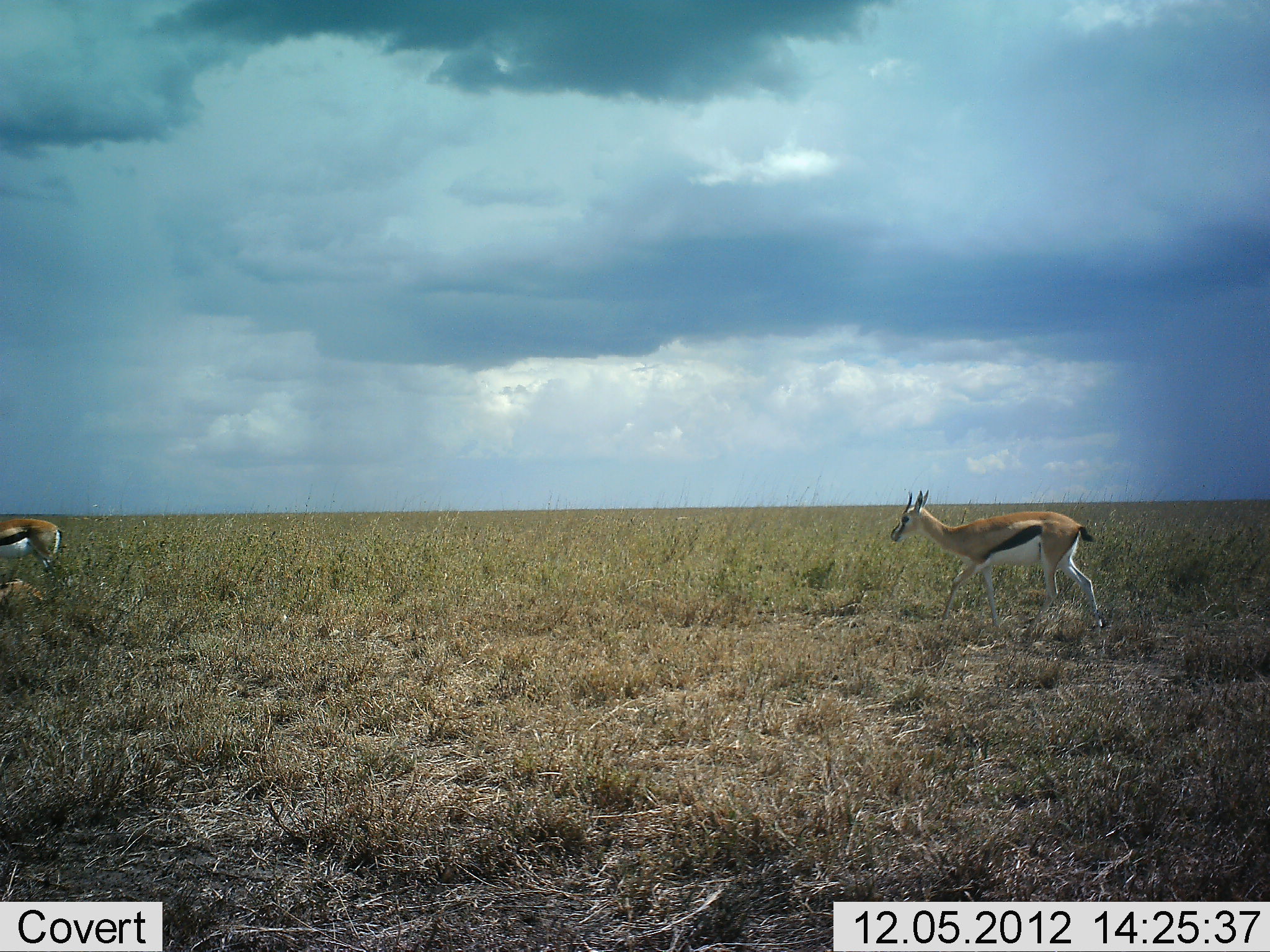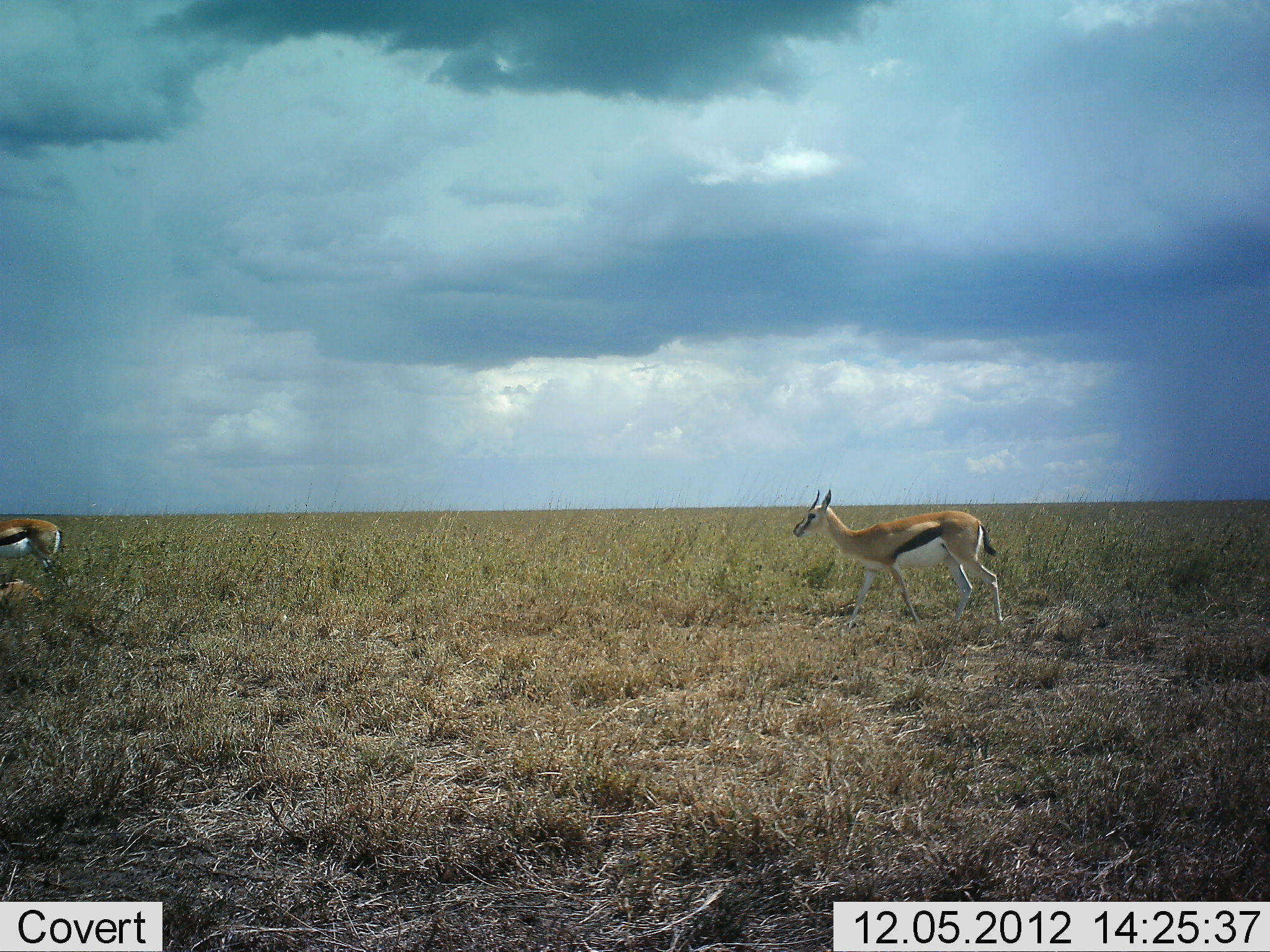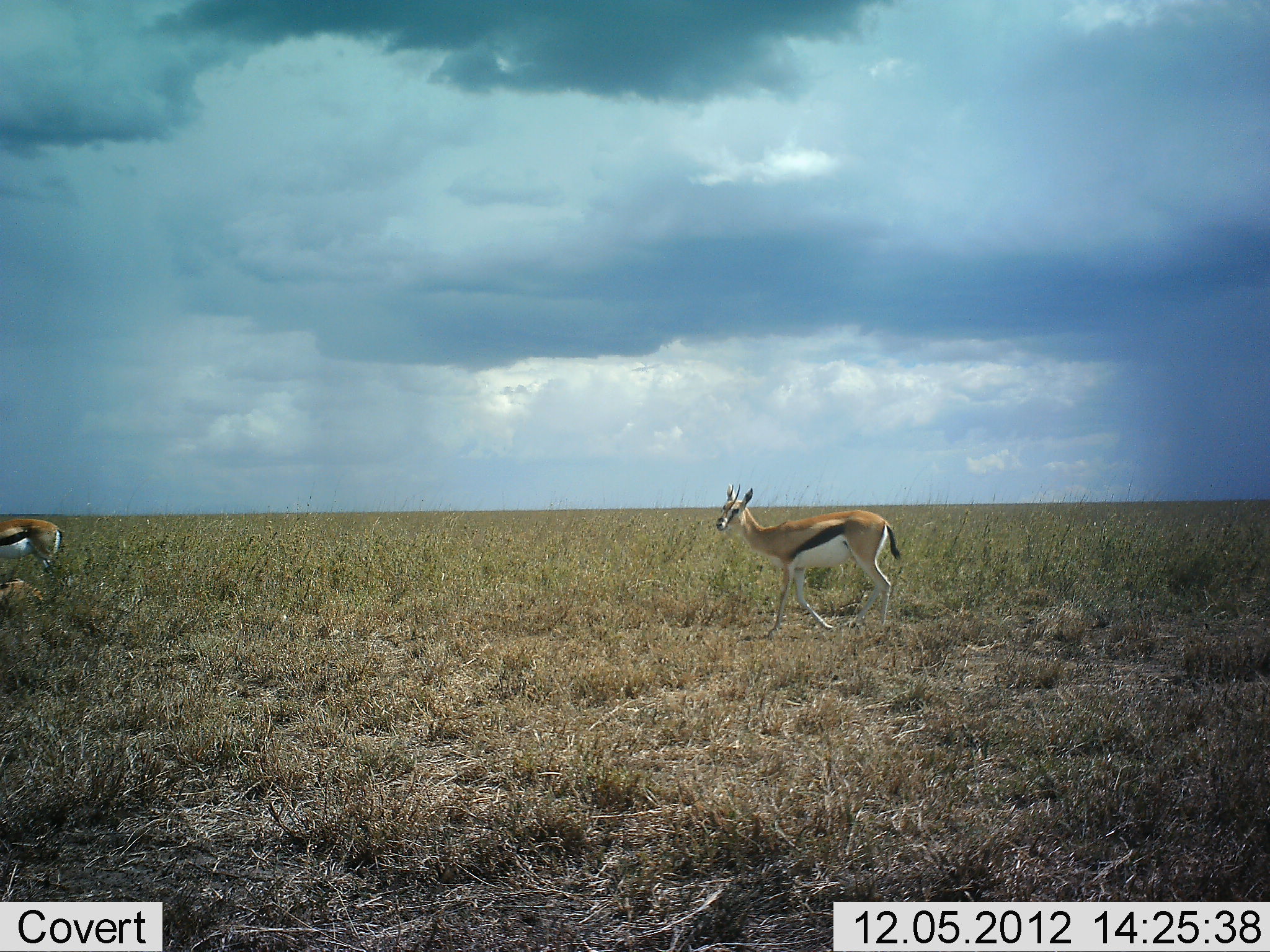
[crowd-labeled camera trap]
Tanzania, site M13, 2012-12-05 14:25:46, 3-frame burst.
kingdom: Animalia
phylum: Chordata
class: Mammalia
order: Artiodactyla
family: Bovidae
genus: Eudorcas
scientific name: Eudorcas thomsonii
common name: thomson's gazelle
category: gazellethomsons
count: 2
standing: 77%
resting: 7%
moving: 93%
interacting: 0%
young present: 2%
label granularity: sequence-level